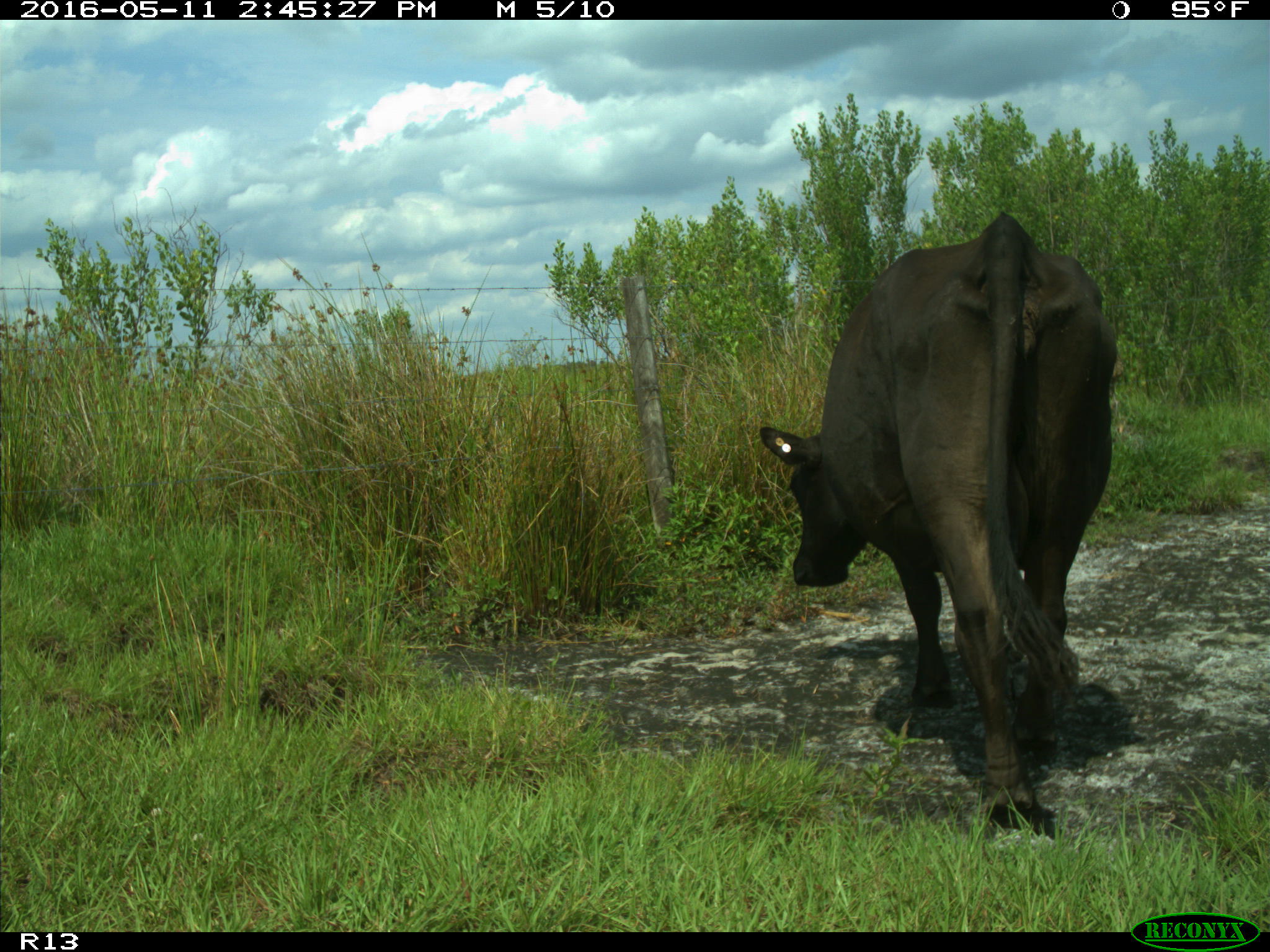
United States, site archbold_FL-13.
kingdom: Animalia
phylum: Chordata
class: Mammalia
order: Artiodactyla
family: Bovidae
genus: Bos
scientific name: Bos taurus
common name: domestic cow